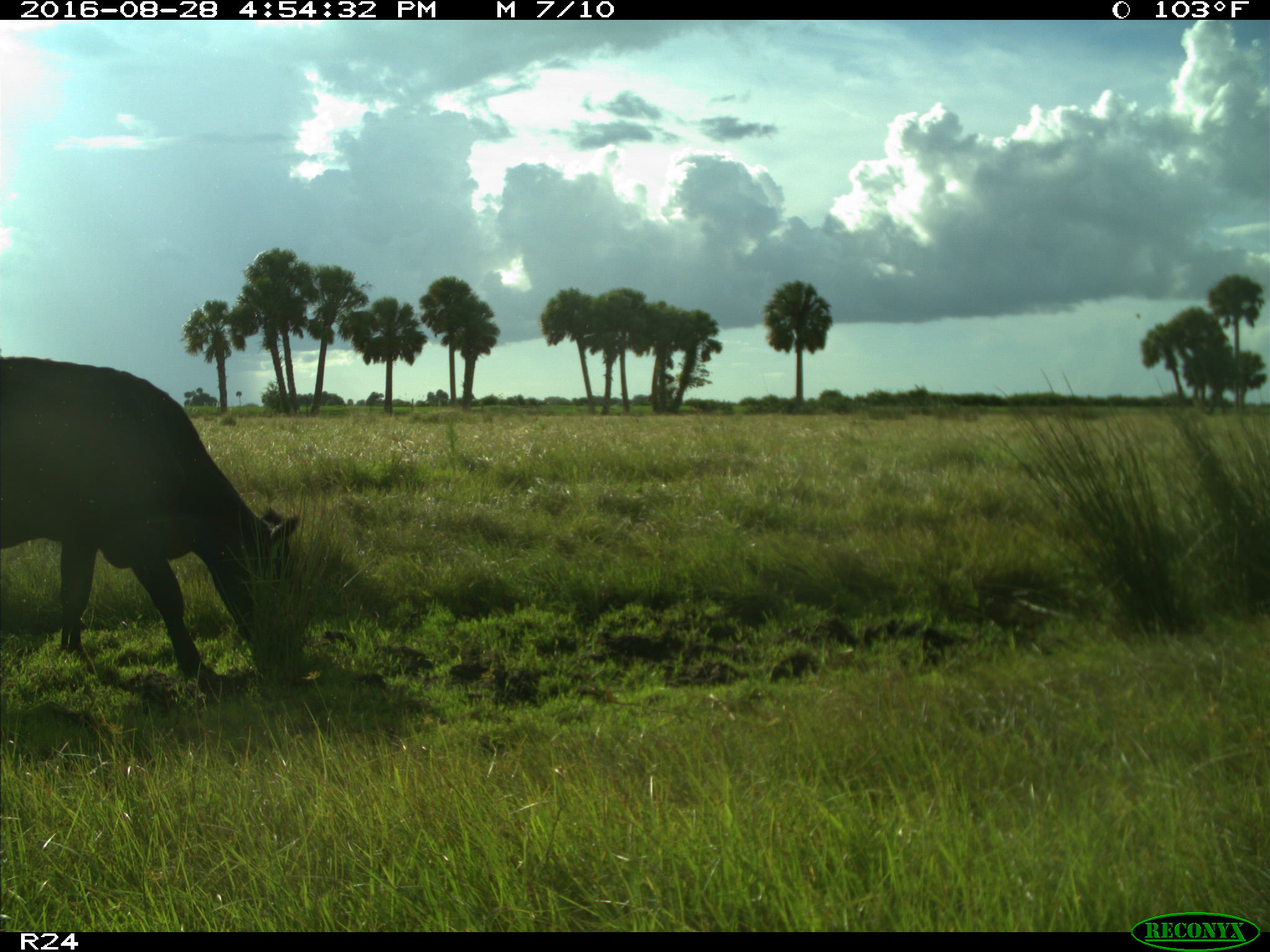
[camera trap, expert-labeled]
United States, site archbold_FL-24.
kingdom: Animalia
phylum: Chordata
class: Mammalia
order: Artiodactyla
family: Bovidae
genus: Bos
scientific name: Bos taurus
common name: domestic cow